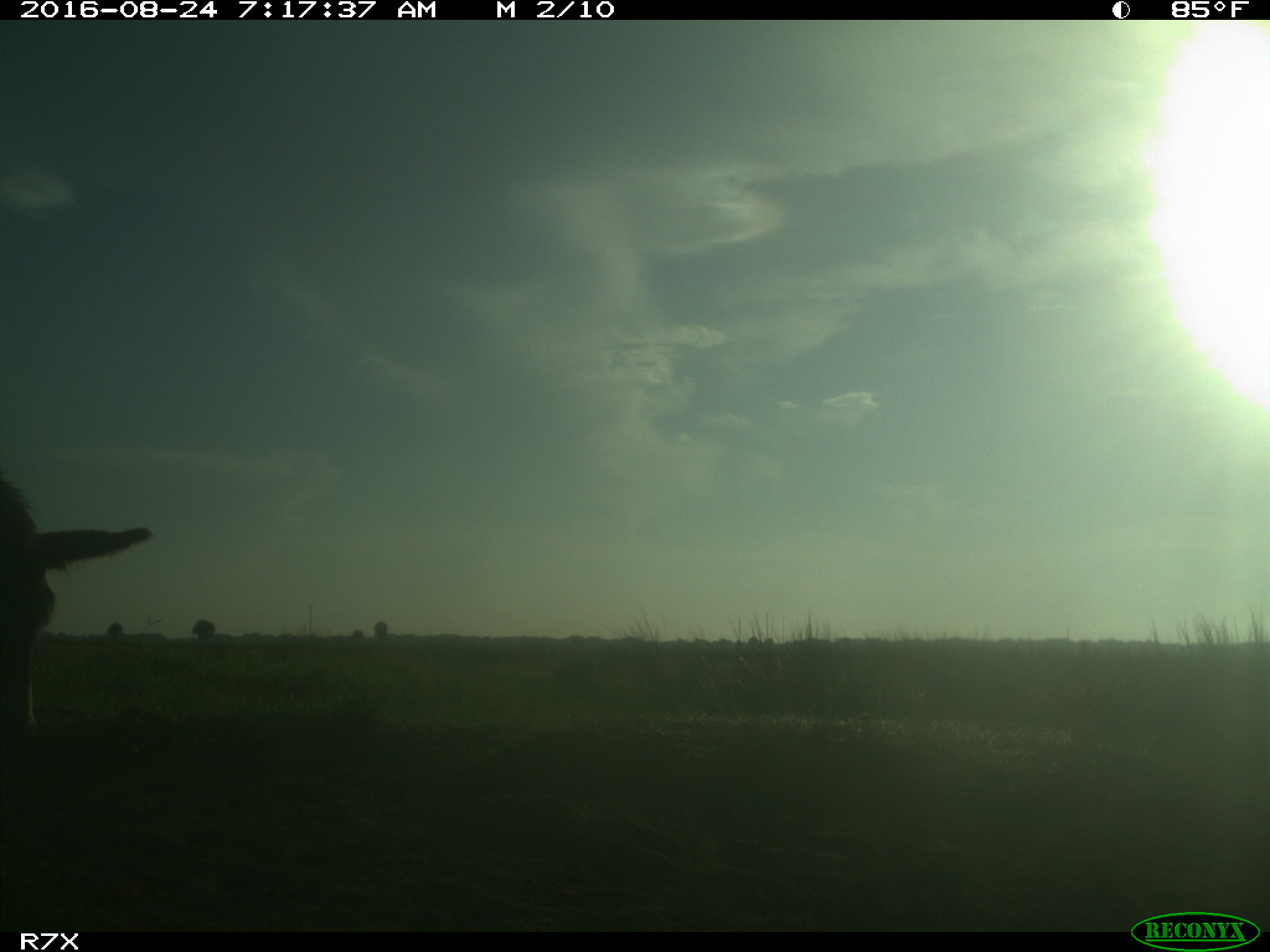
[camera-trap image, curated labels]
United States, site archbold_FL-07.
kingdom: Animalia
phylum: Chordata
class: Mammalia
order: Perissodactyla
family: Equidae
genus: Equus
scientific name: Equus africanus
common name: african wild ass